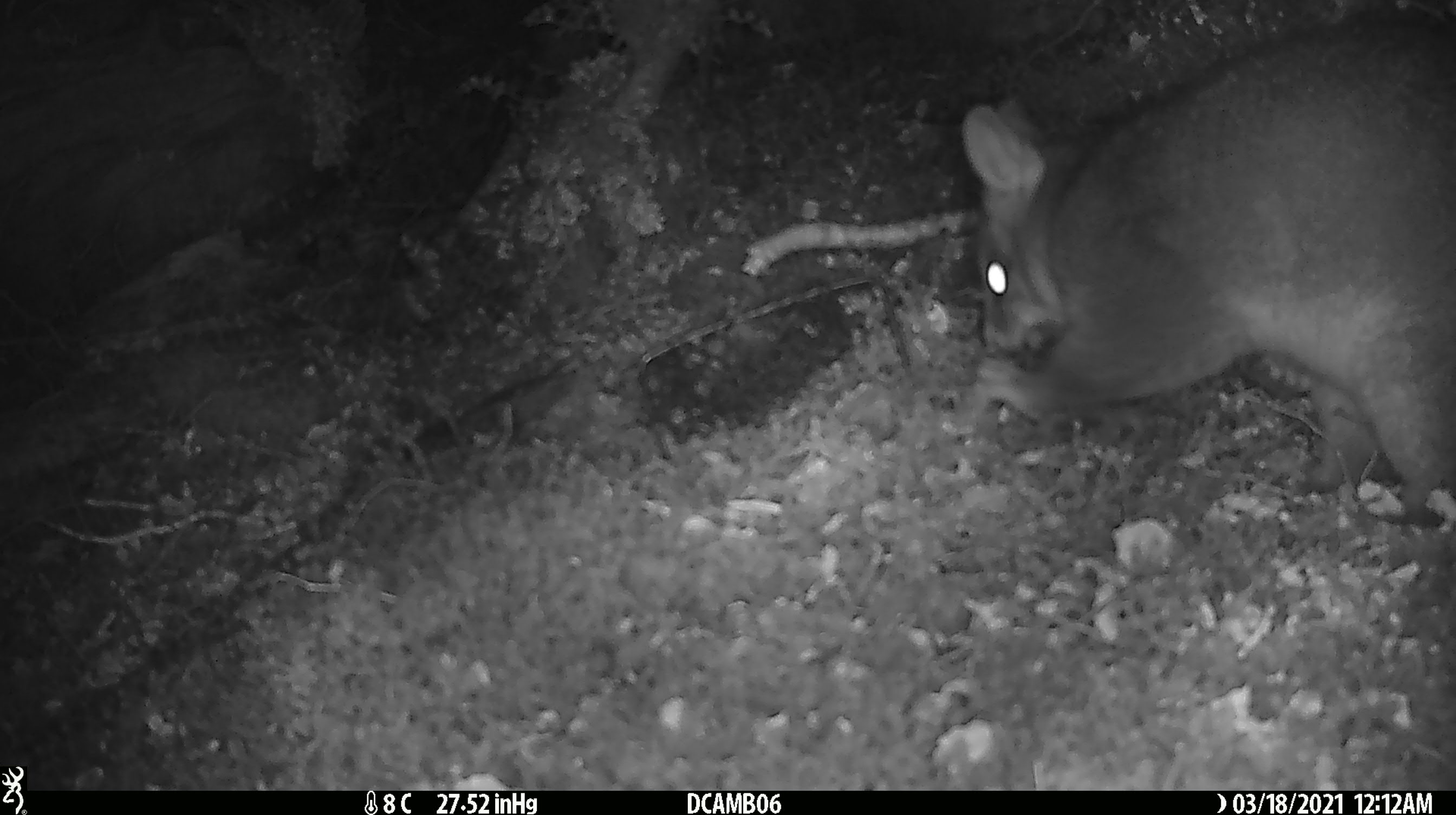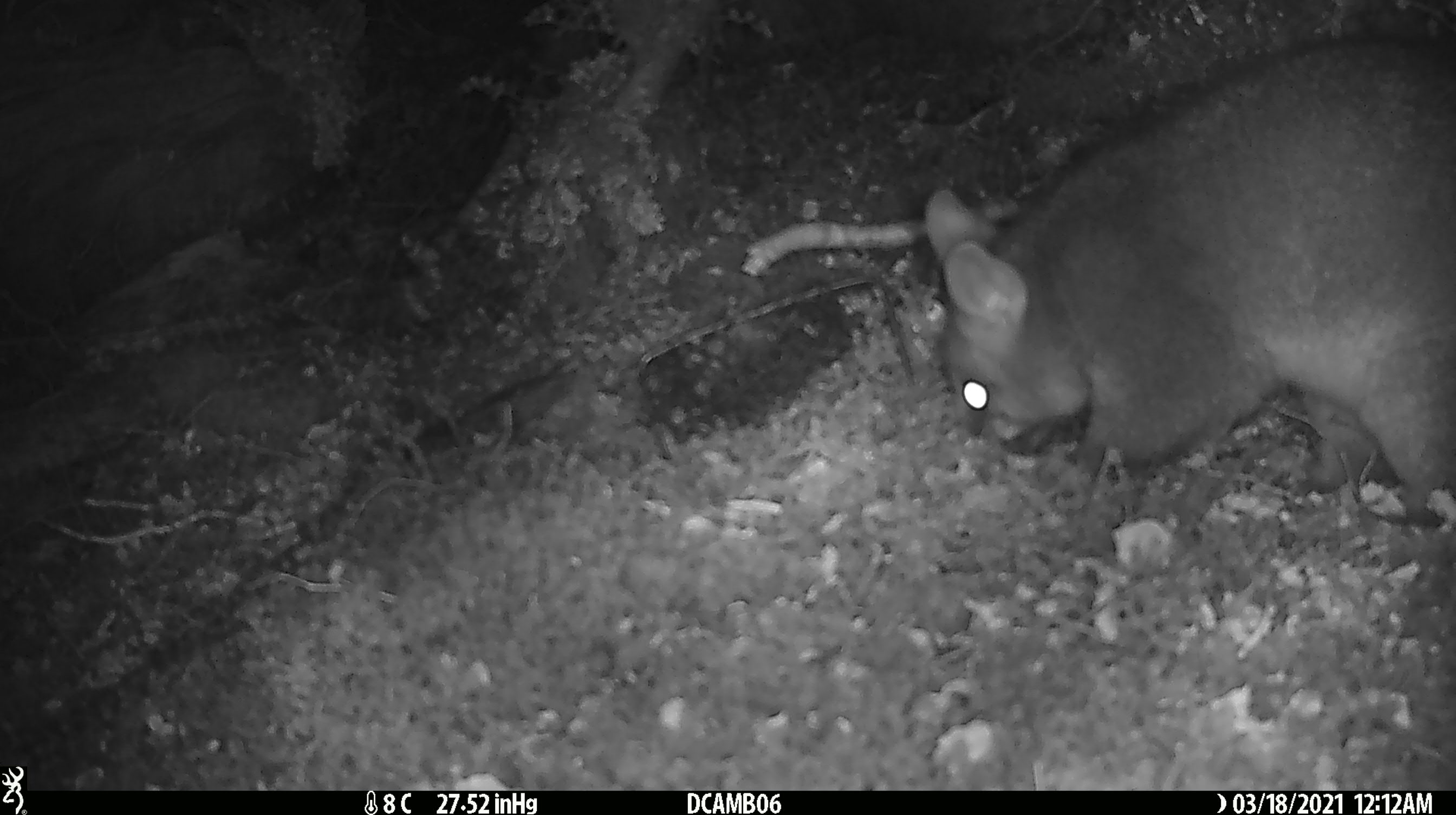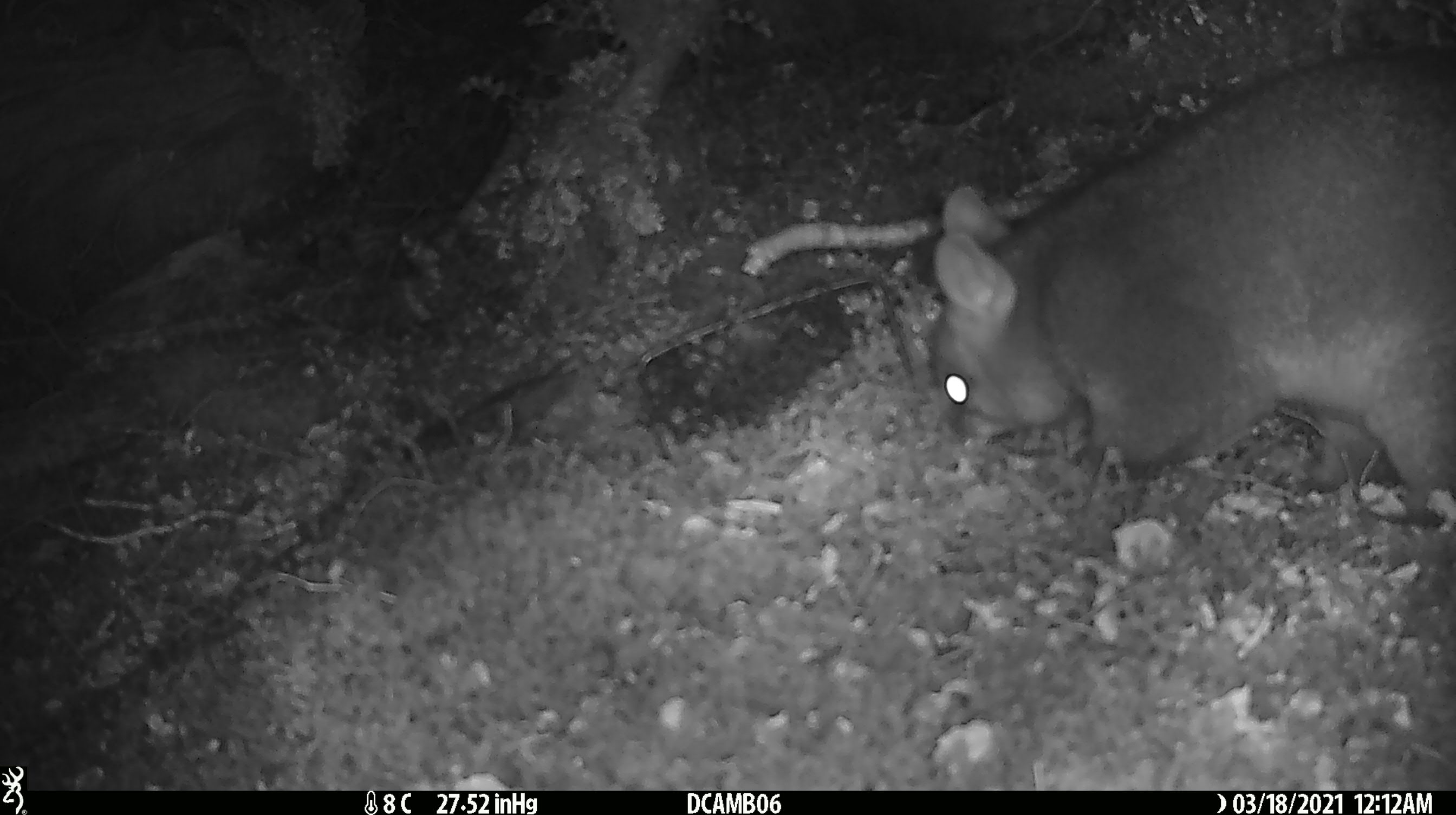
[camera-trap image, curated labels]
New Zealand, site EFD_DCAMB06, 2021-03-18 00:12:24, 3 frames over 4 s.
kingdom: Animalia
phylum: Chordata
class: Mammalia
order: Diprotodontia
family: Phalangeridae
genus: Trichosurus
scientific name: Trichosurus vulpecula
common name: common brushtail possum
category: possum